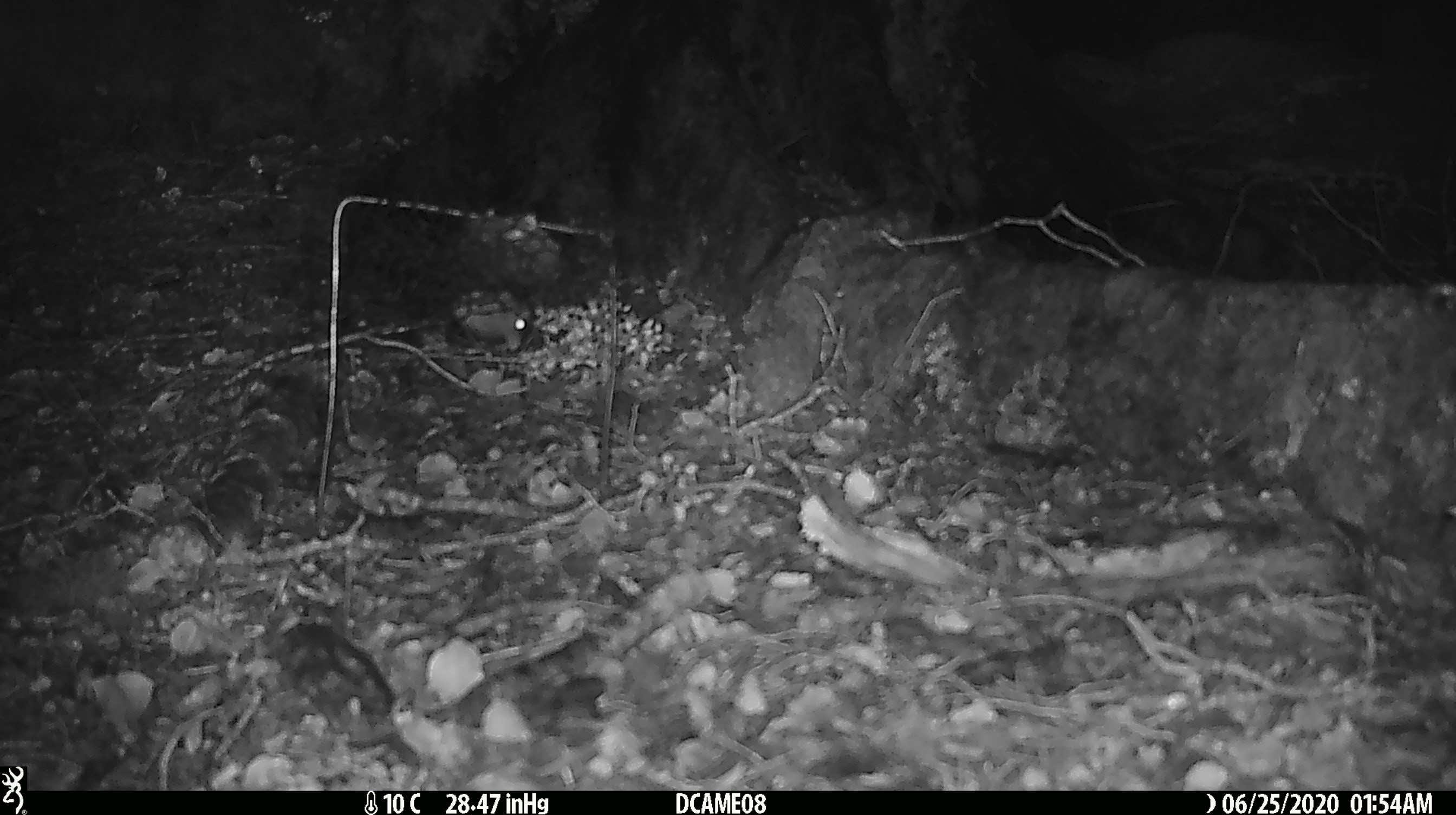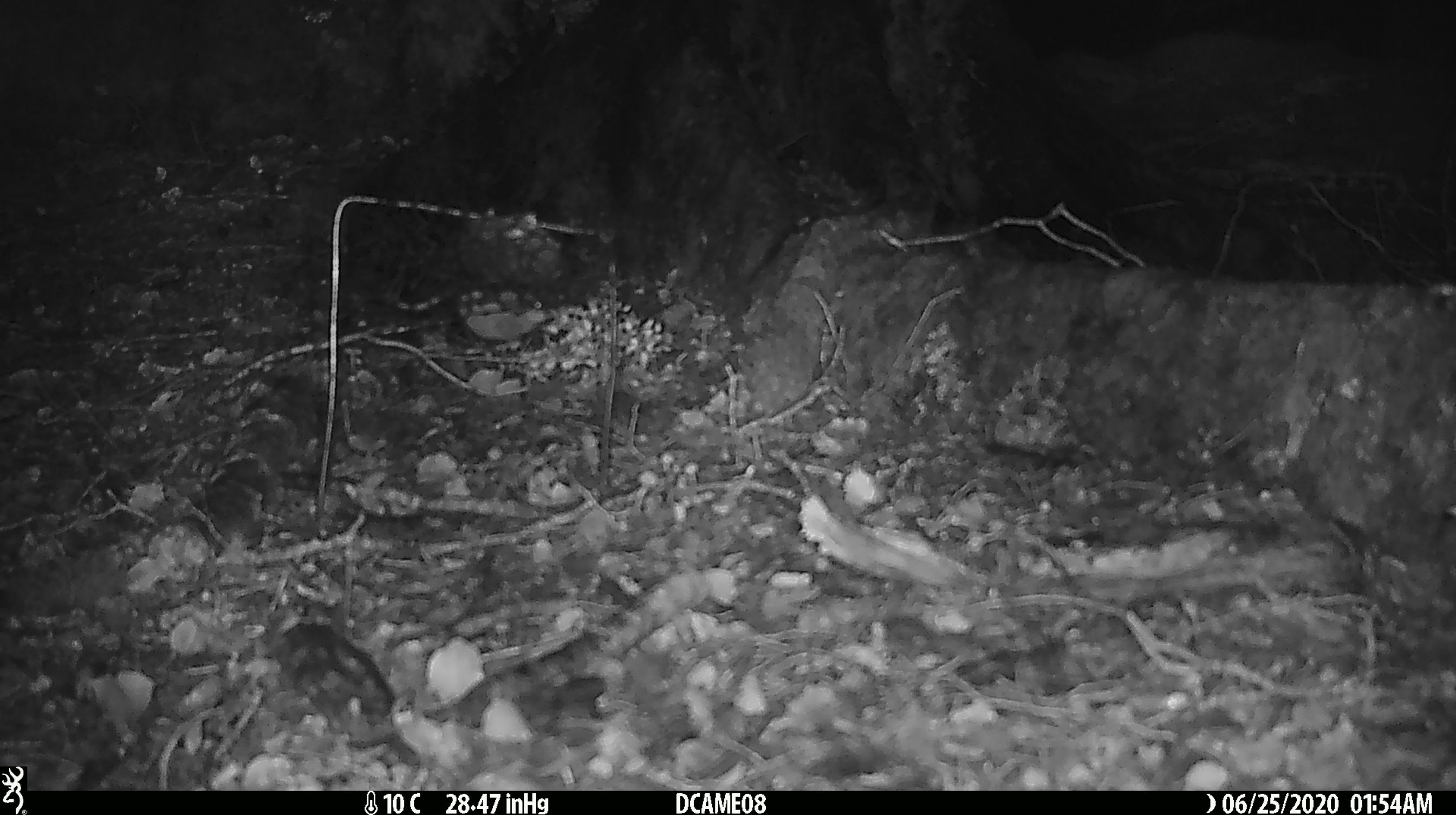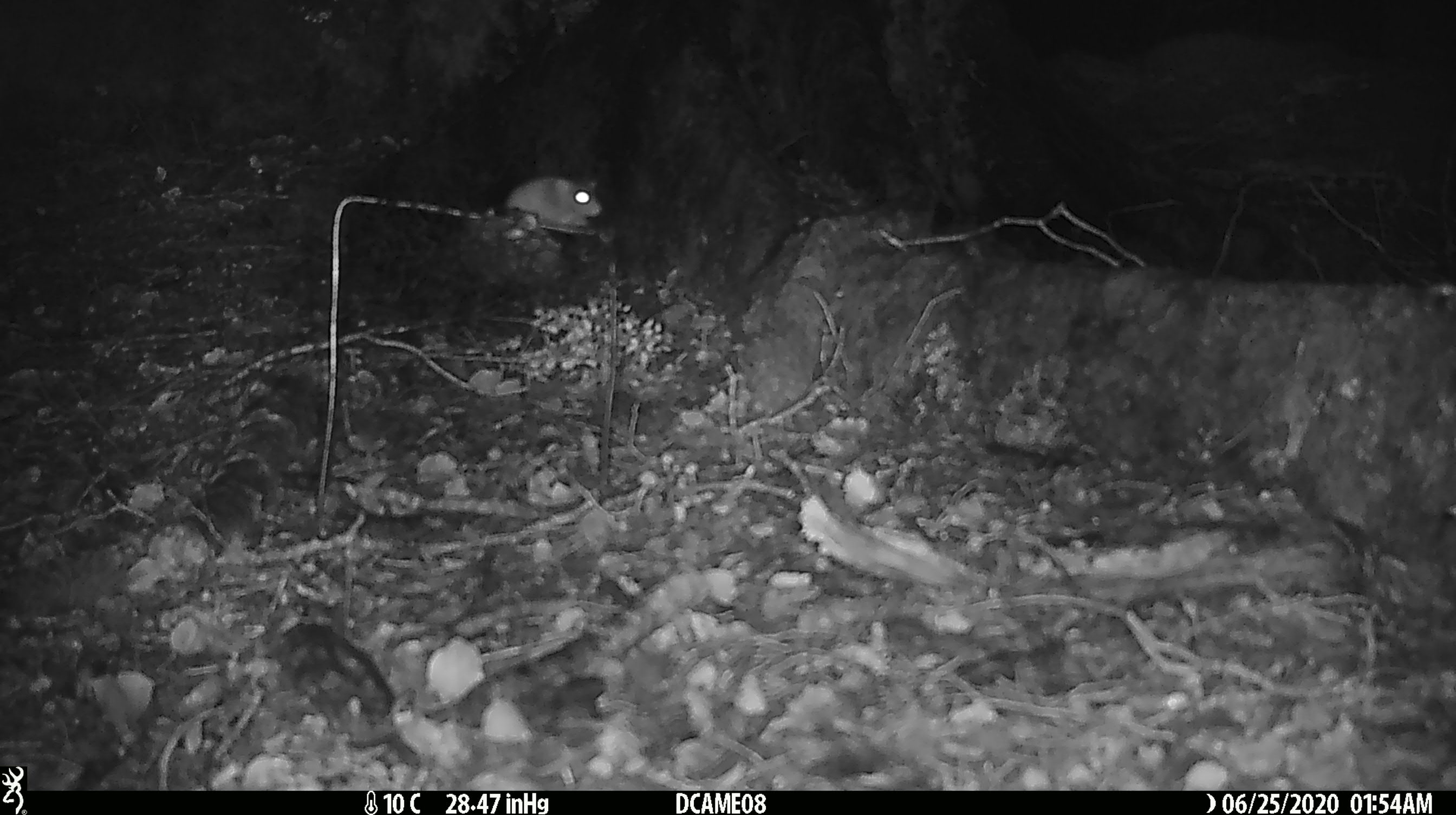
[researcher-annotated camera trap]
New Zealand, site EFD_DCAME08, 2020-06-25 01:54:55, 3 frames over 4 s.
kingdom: Animalia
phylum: Chordata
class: Mammalia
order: Rodentia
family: Muridae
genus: Mus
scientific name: Mus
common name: mouse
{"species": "mouse (Mus)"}